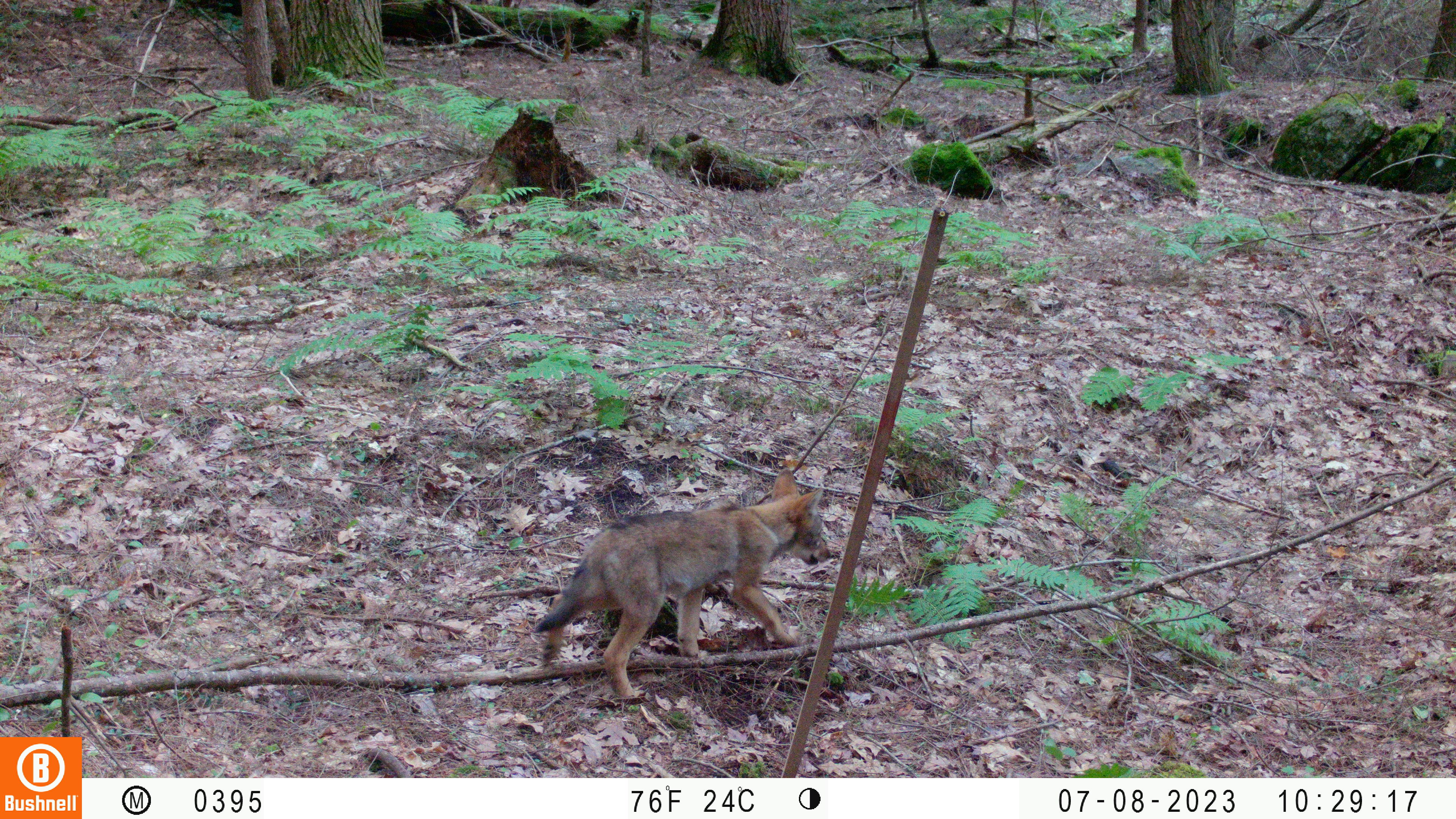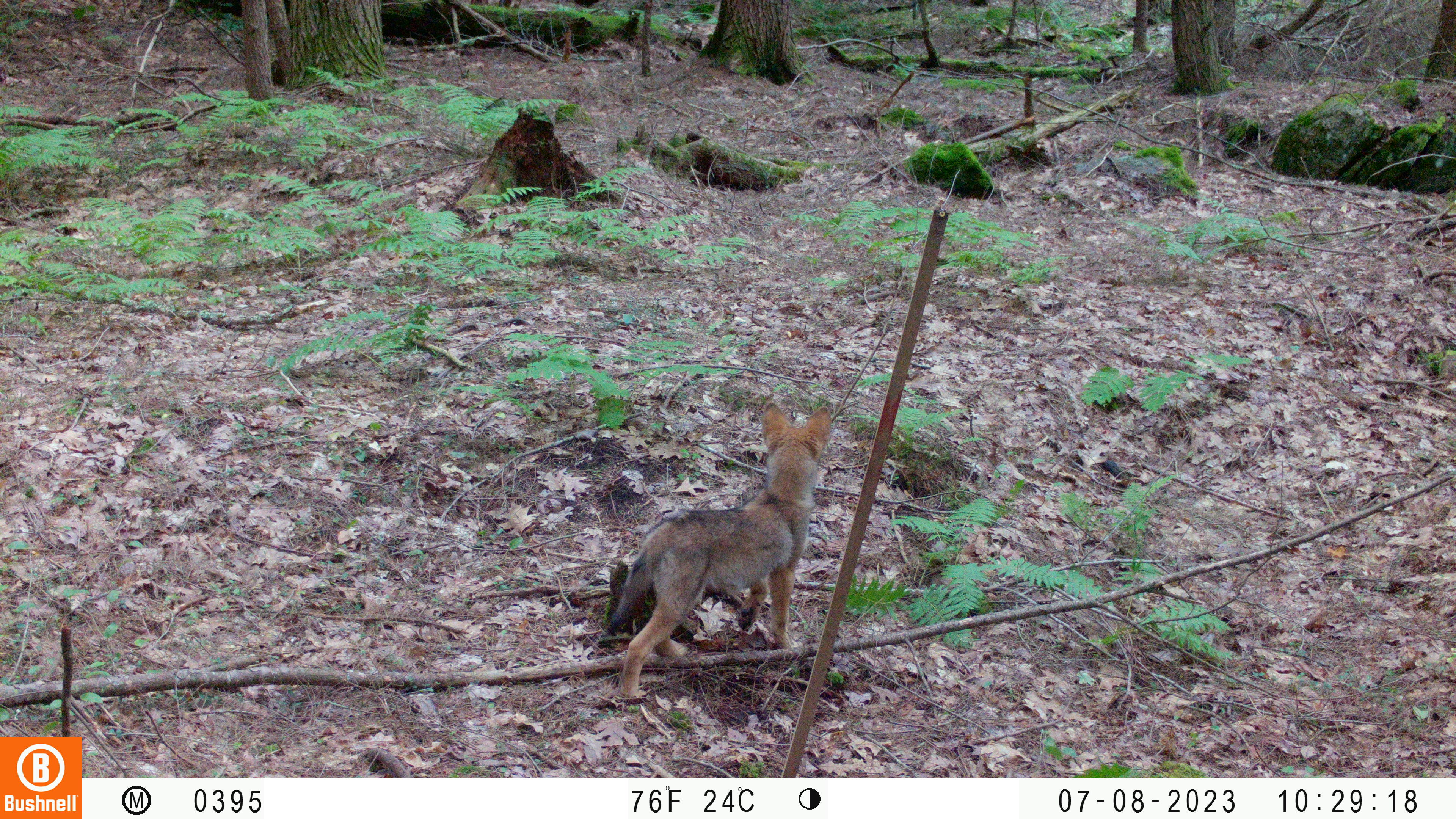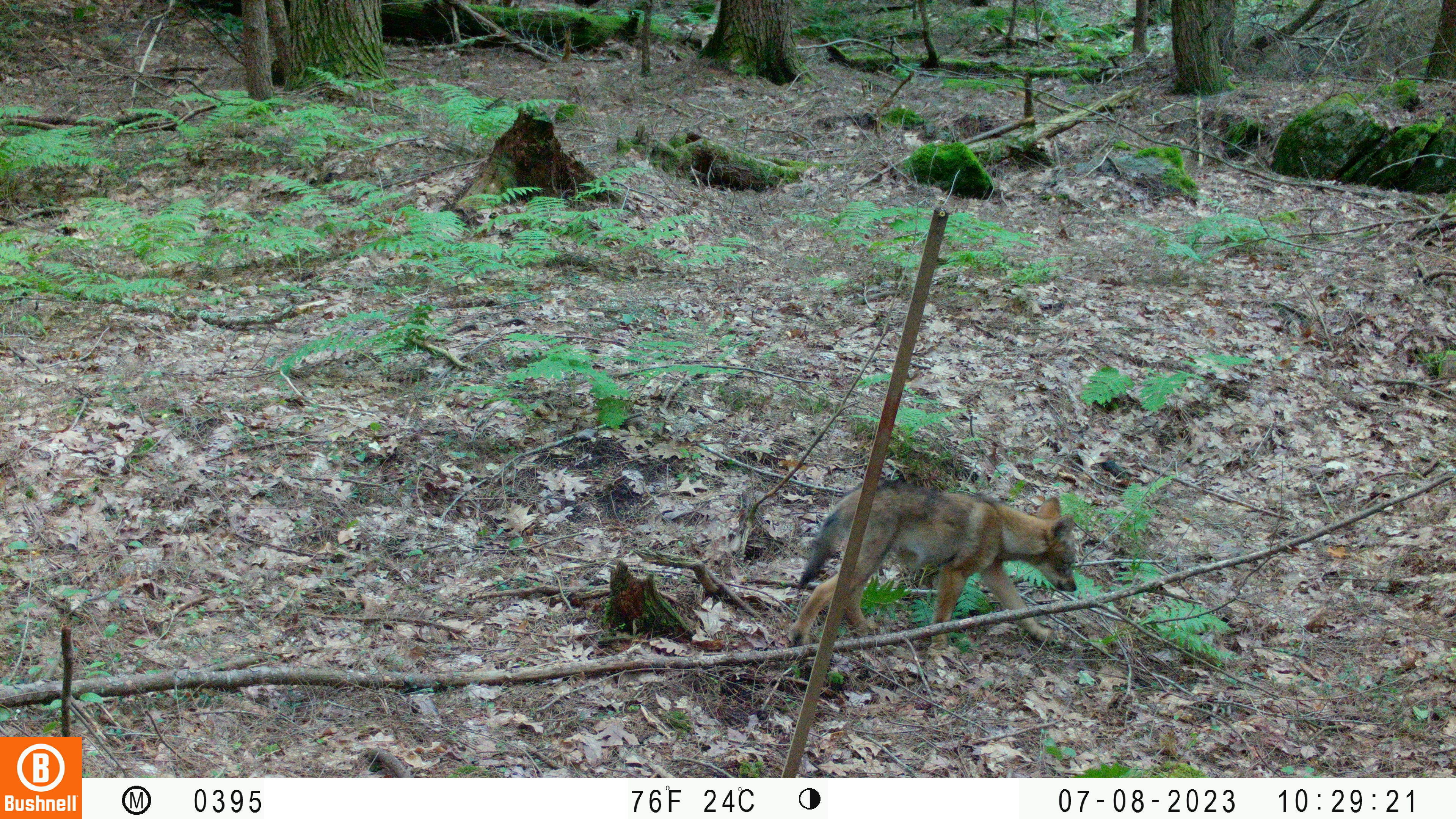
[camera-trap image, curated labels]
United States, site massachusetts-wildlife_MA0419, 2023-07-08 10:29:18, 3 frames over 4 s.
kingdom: Animalia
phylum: Chordata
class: Mammalia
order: Carnivora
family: Canidae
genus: Urocyon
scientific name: Urocyon cinereoargenteus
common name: gray fox